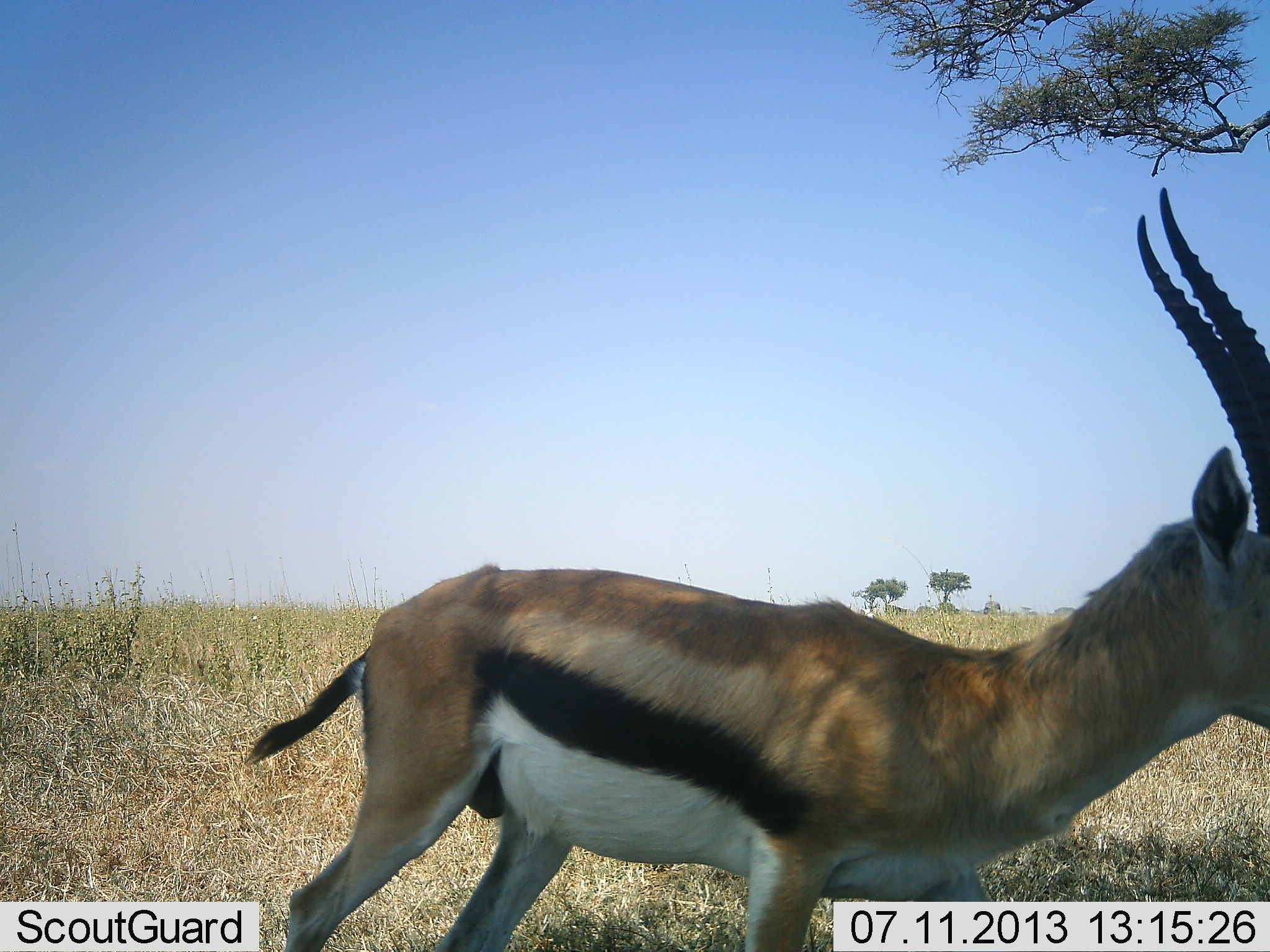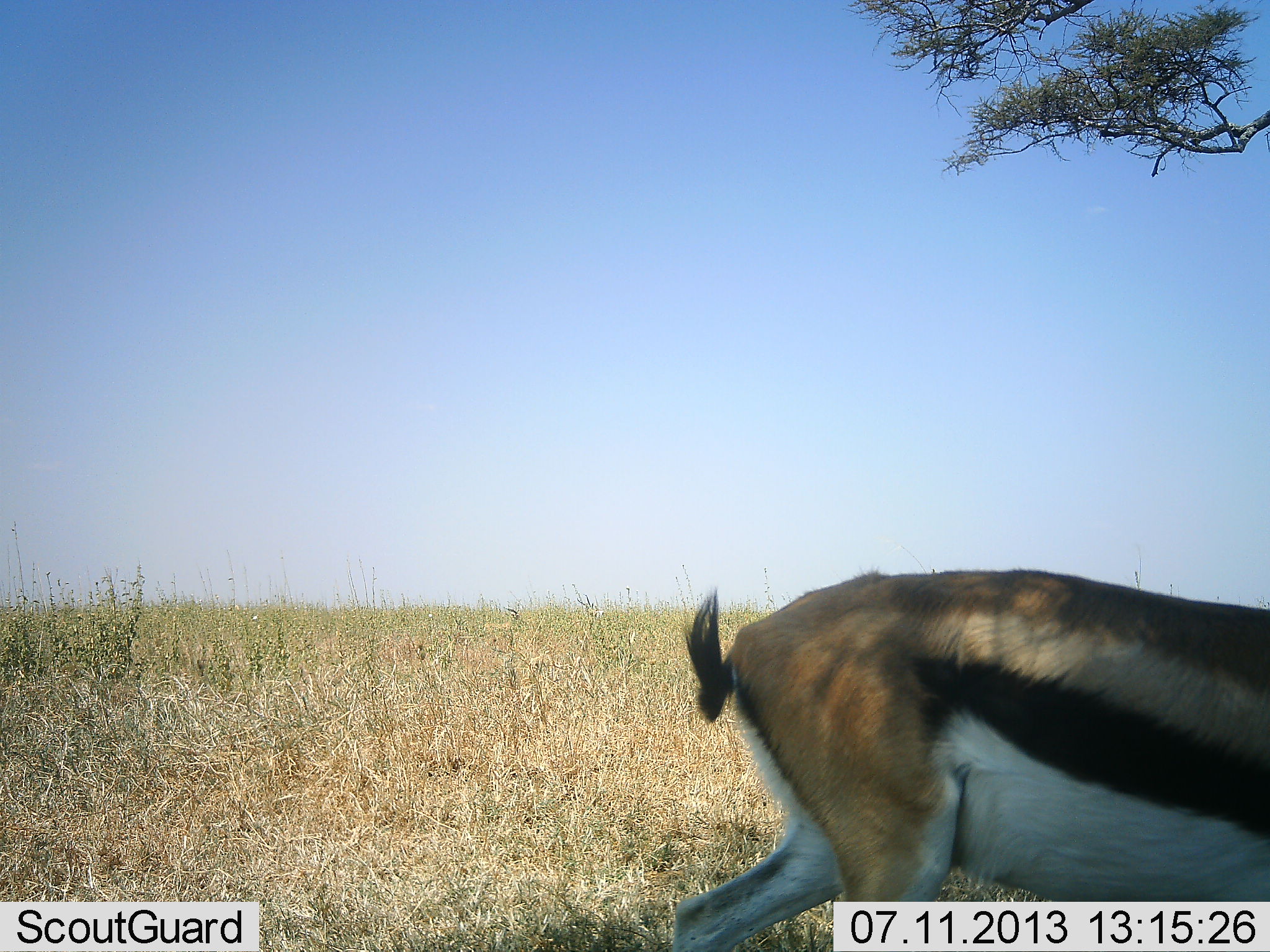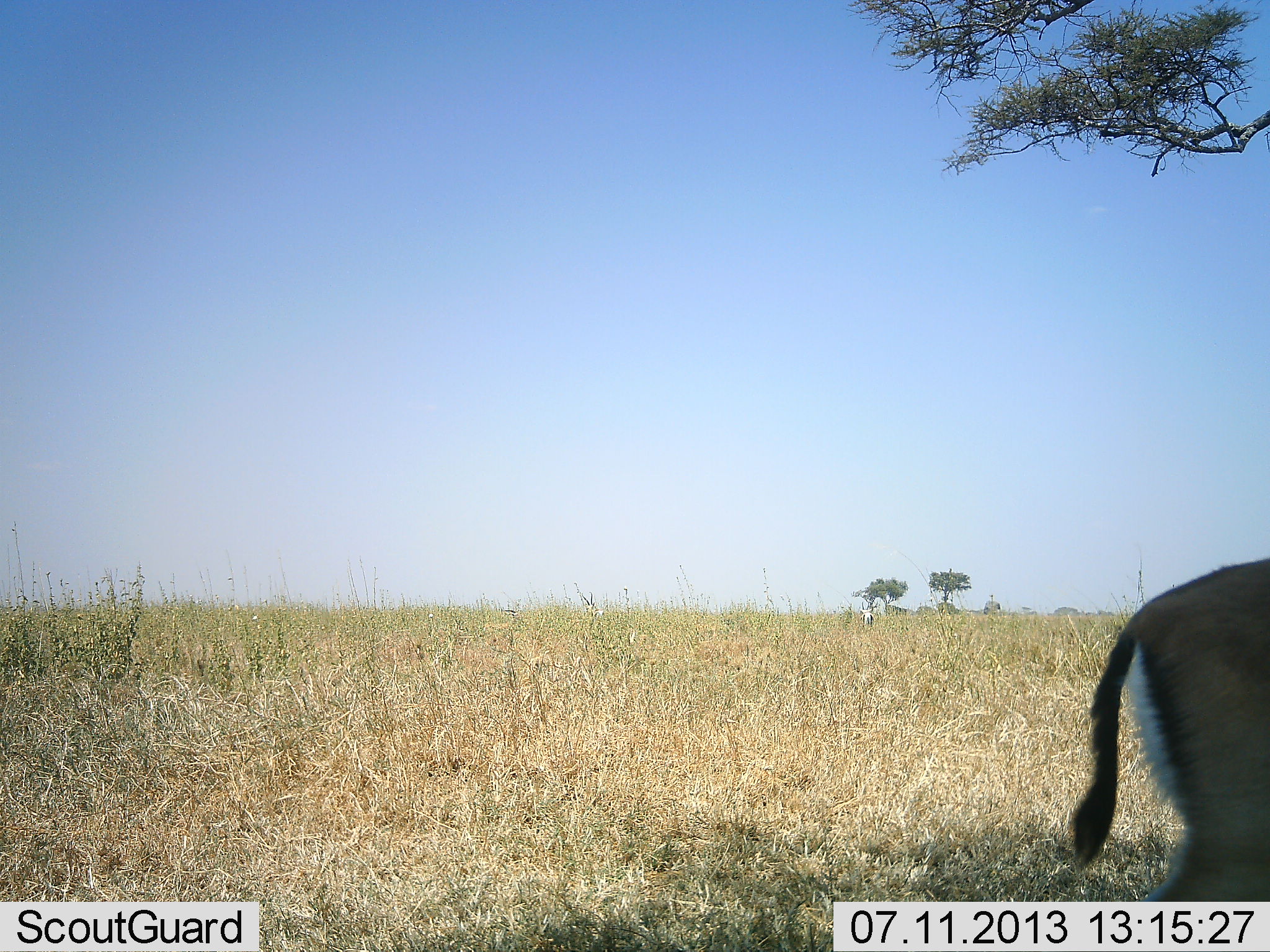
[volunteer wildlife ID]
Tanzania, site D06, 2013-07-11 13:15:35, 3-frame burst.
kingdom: Animalia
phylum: Chordata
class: Mammalia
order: Artiodactyla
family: Bovidae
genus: Eudorcas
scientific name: Eudorcas thomsonii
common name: thomson's gazelle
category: gazellethomsons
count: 1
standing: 0%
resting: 0%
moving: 100%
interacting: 0%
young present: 0%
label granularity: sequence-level